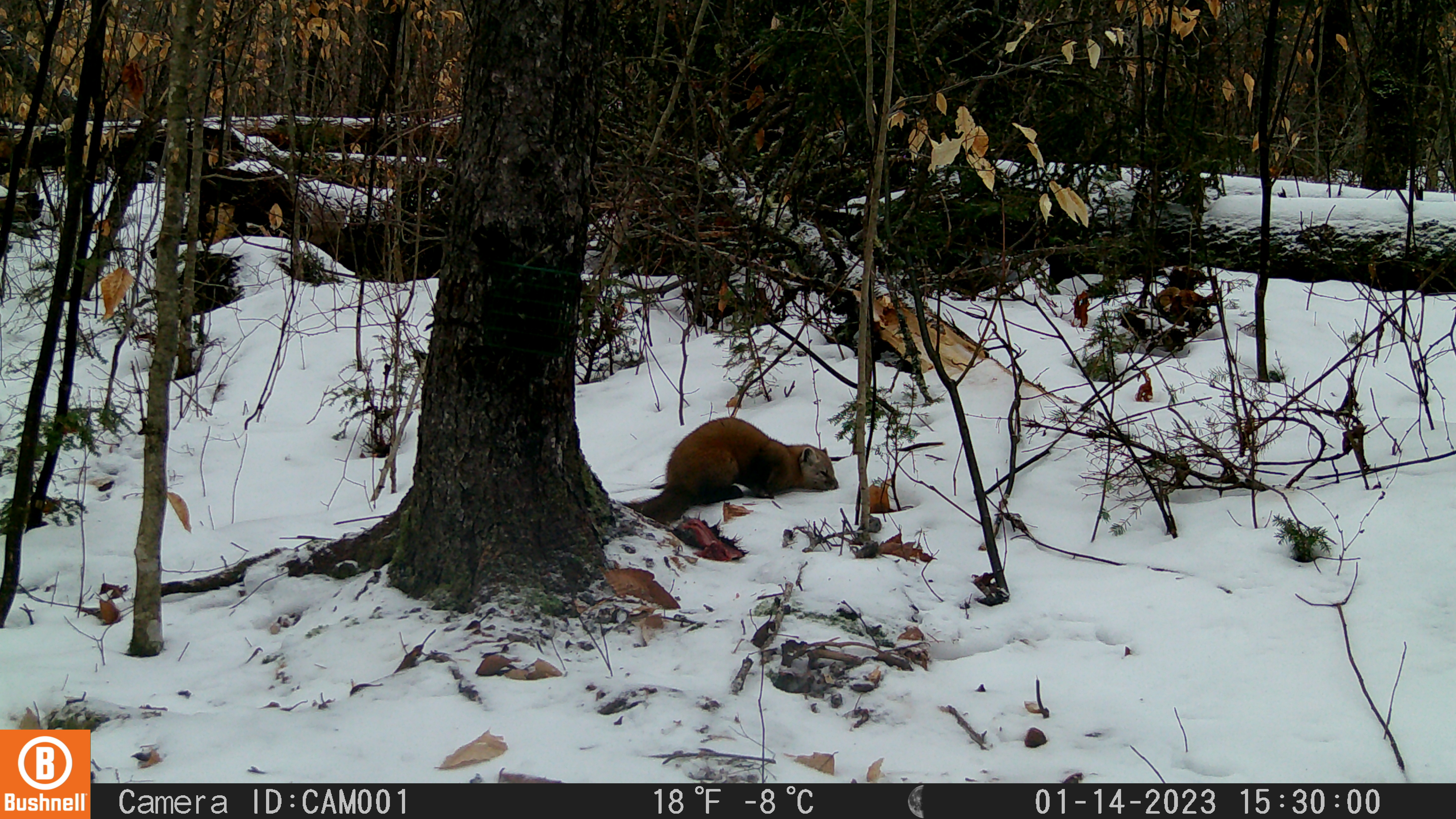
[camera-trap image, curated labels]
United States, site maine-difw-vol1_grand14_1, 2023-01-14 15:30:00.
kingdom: Animalia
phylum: Chordata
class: Mammalia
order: Carnivora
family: Mustelidae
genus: Martes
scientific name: Martes americana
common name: american marten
American marten (Martes americana).